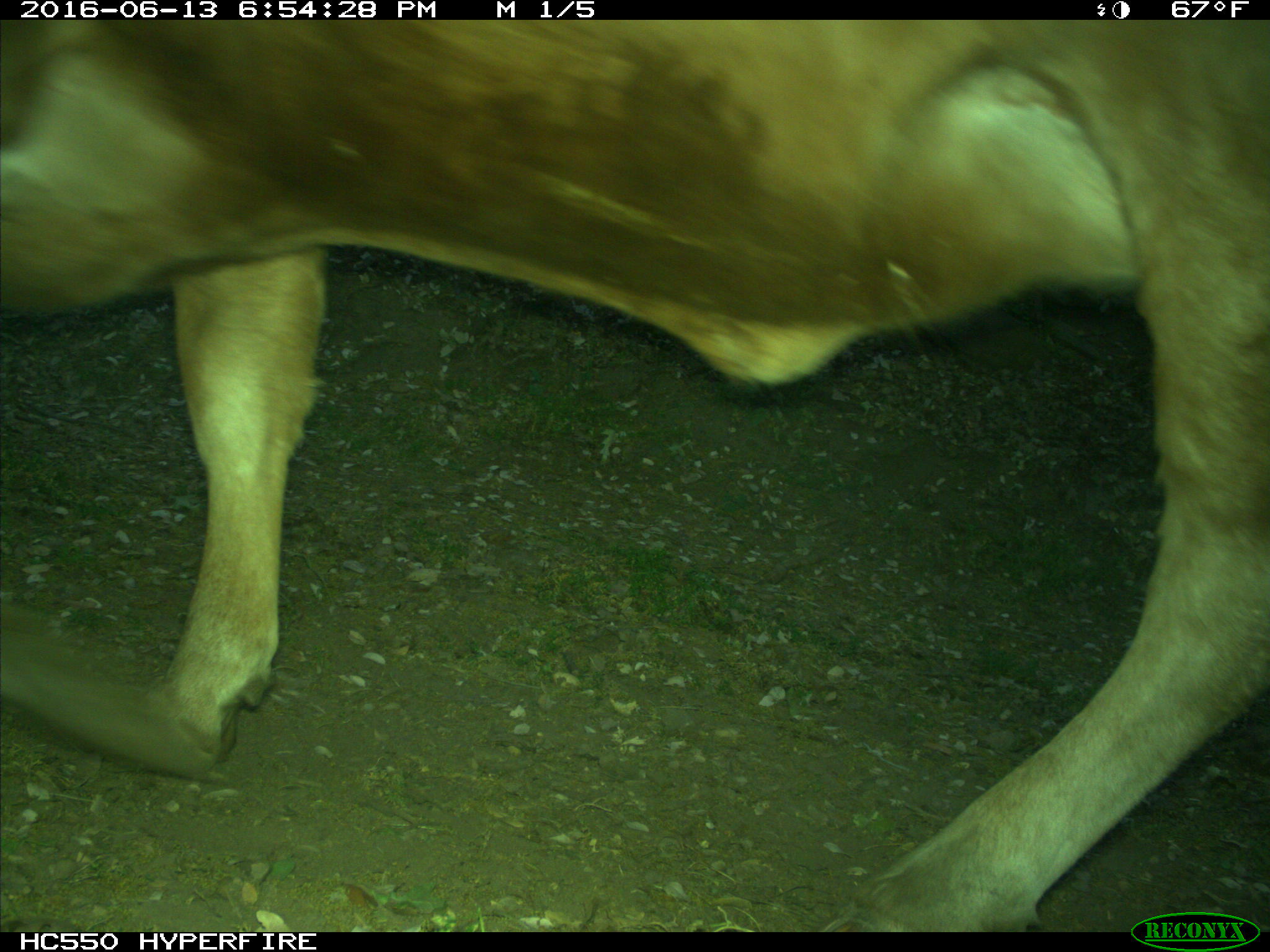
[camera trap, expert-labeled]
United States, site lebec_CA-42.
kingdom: Animalia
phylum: Chordata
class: Mammalia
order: Artiodactyla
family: Bovidae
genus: Bos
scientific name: Bos taurus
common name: domestic cow